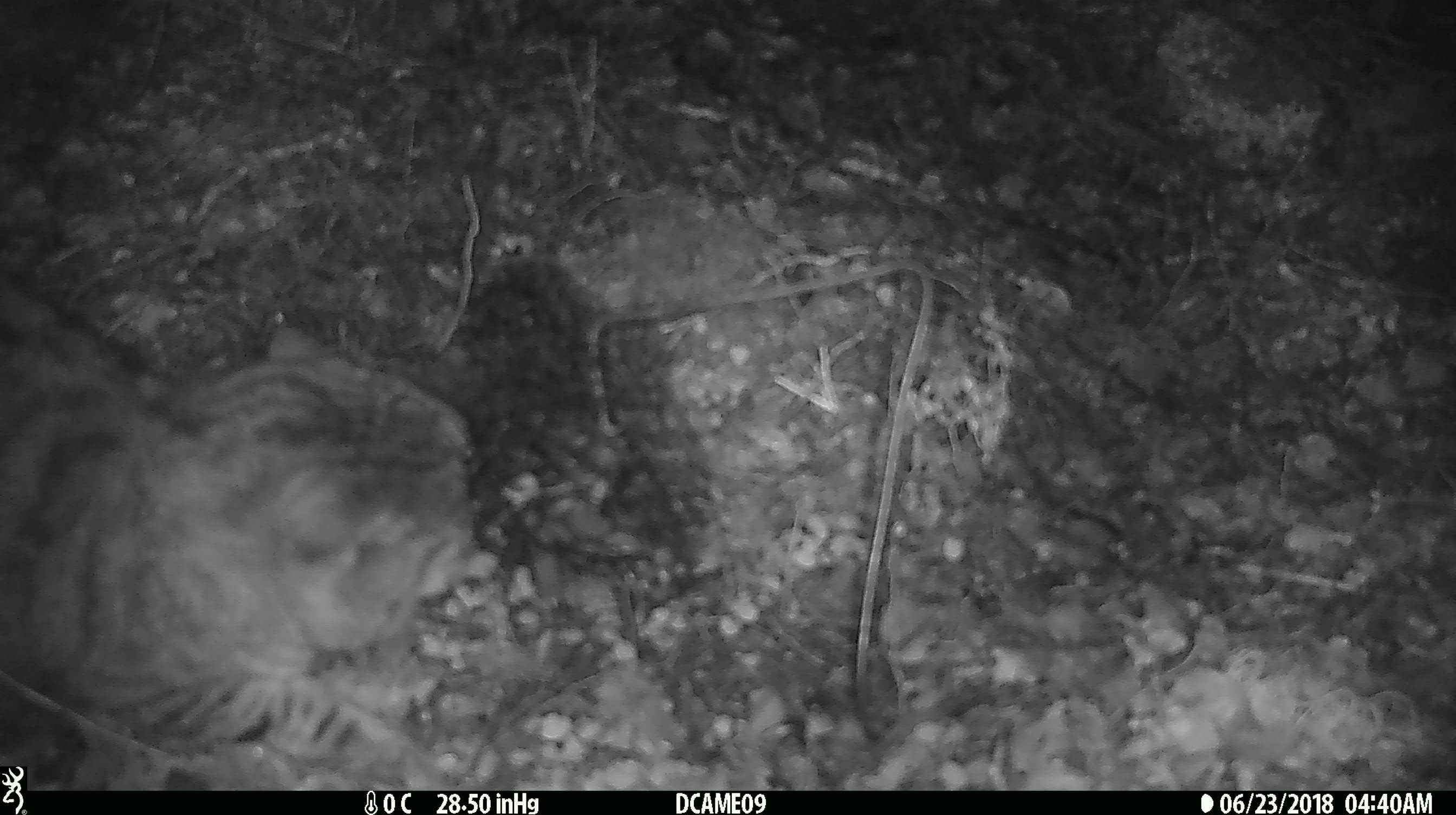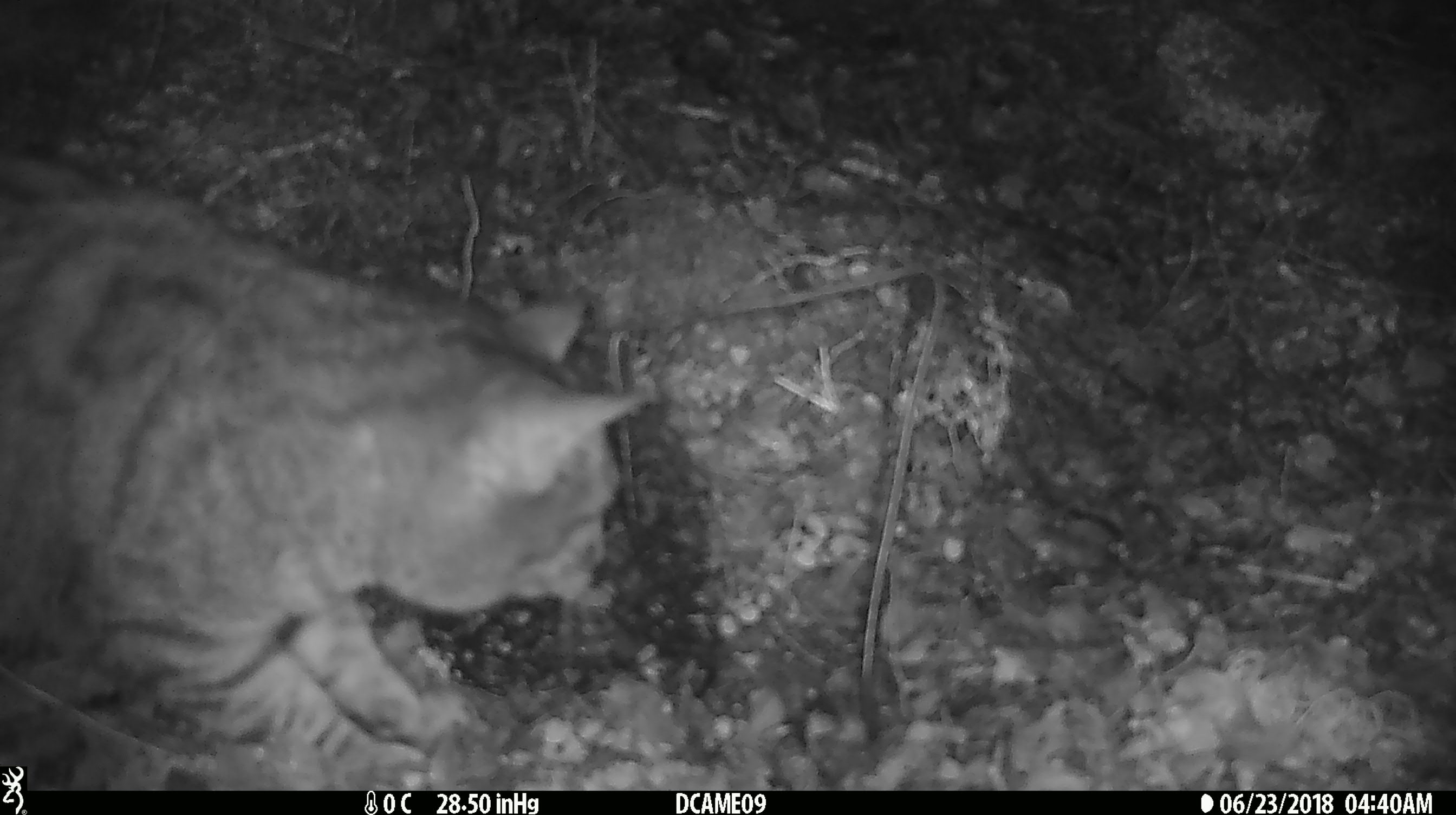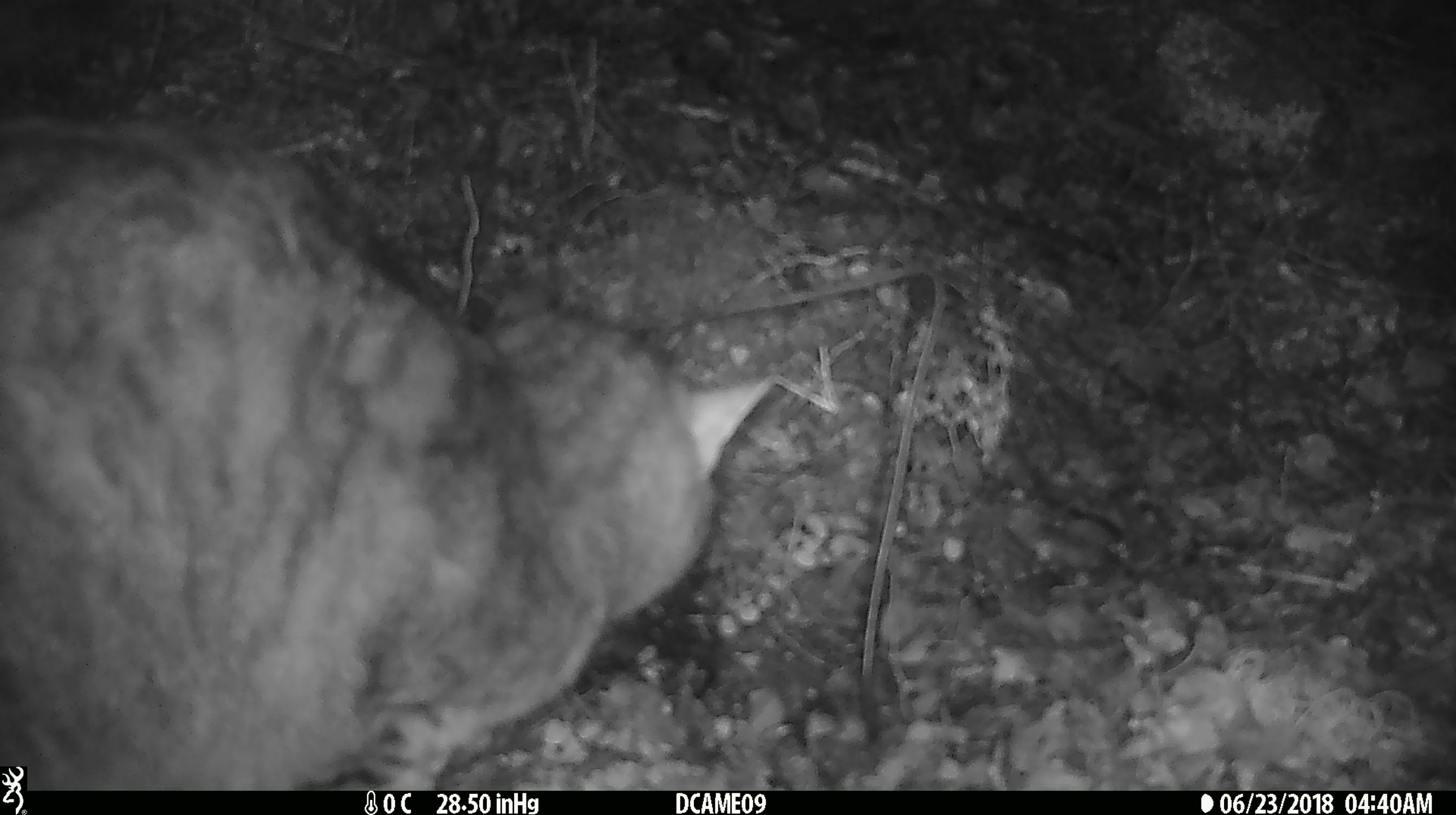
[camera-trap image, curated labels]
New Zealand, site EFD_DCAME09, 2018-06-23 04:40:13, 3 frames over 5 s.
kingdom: Animalia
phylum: Chordata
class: Mammalia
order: Carnivora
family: Felidae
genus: Felis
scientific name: Felis catus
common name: domestic cat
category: cat